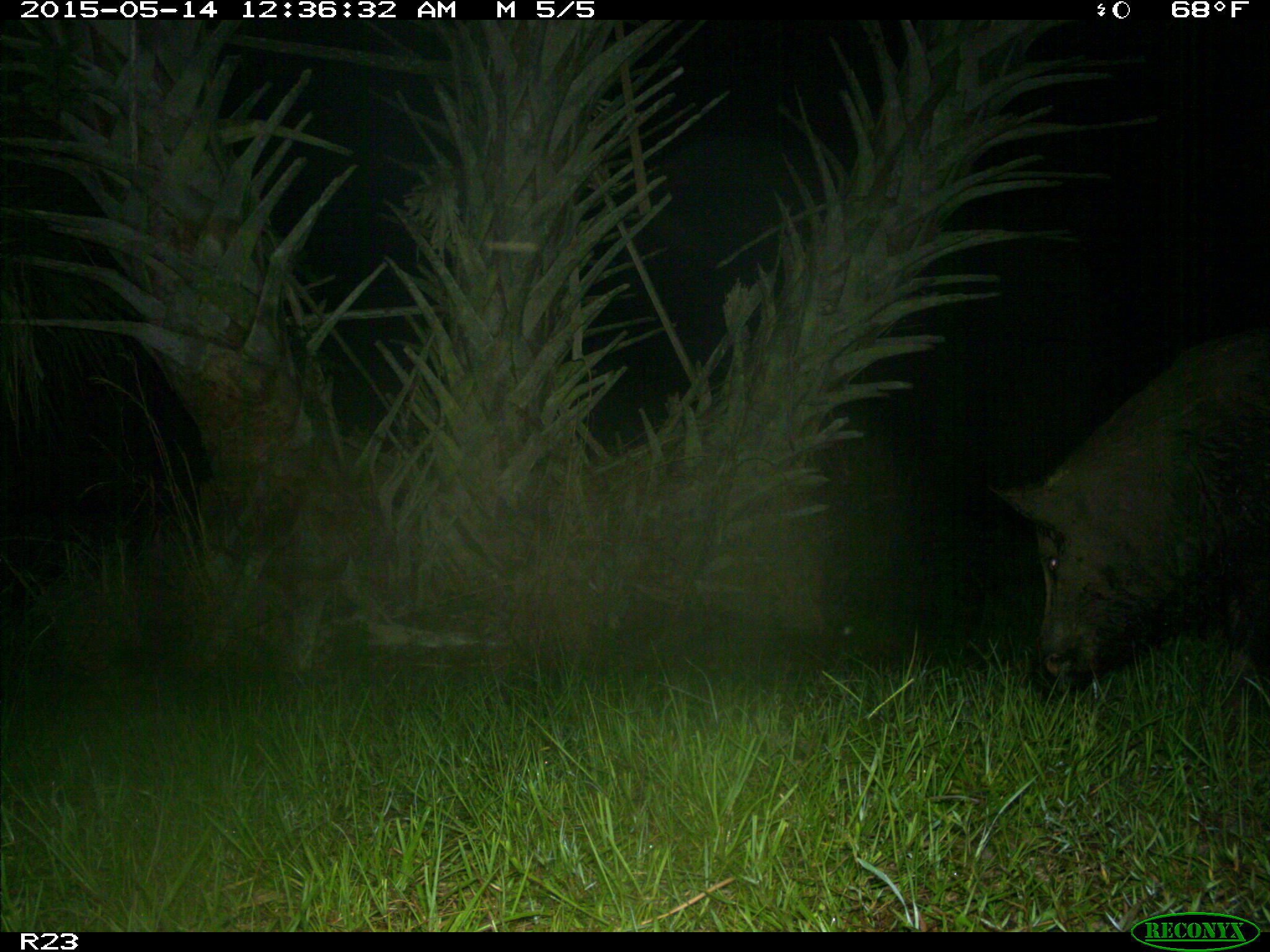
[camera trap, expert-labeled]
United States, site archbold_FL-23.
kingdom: Animalia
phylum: Chordata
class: Mammalia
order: Artiodactyla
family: Bovidae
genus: Bos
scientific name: Bos taurus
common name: domestic cow